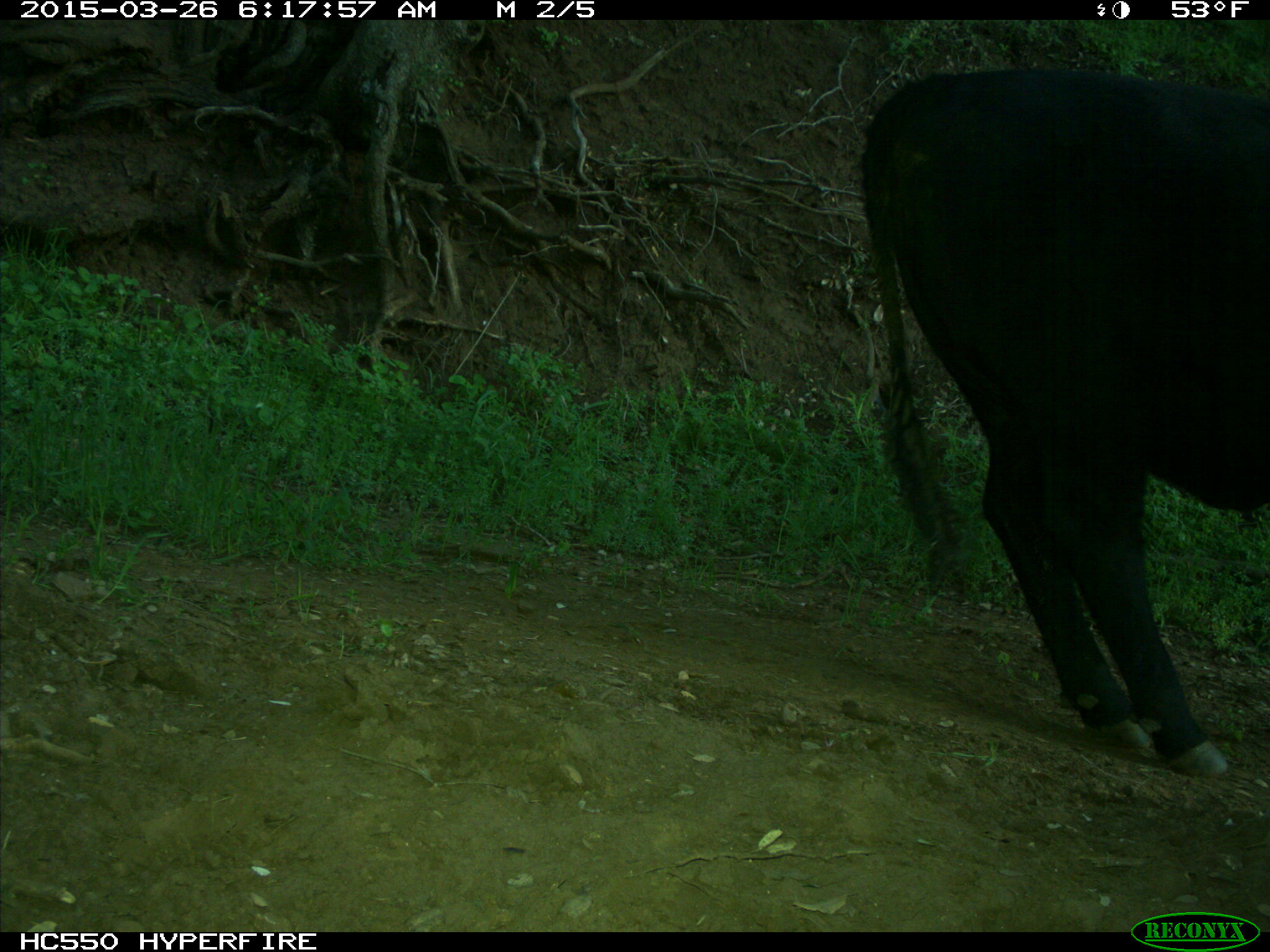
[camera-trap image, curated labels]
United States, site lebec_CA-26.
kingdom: Animalia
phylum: Chordata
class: Mammalia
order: Artiodactyla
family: Bovidae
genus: Bos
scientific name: Bos taurus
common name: domestic cow